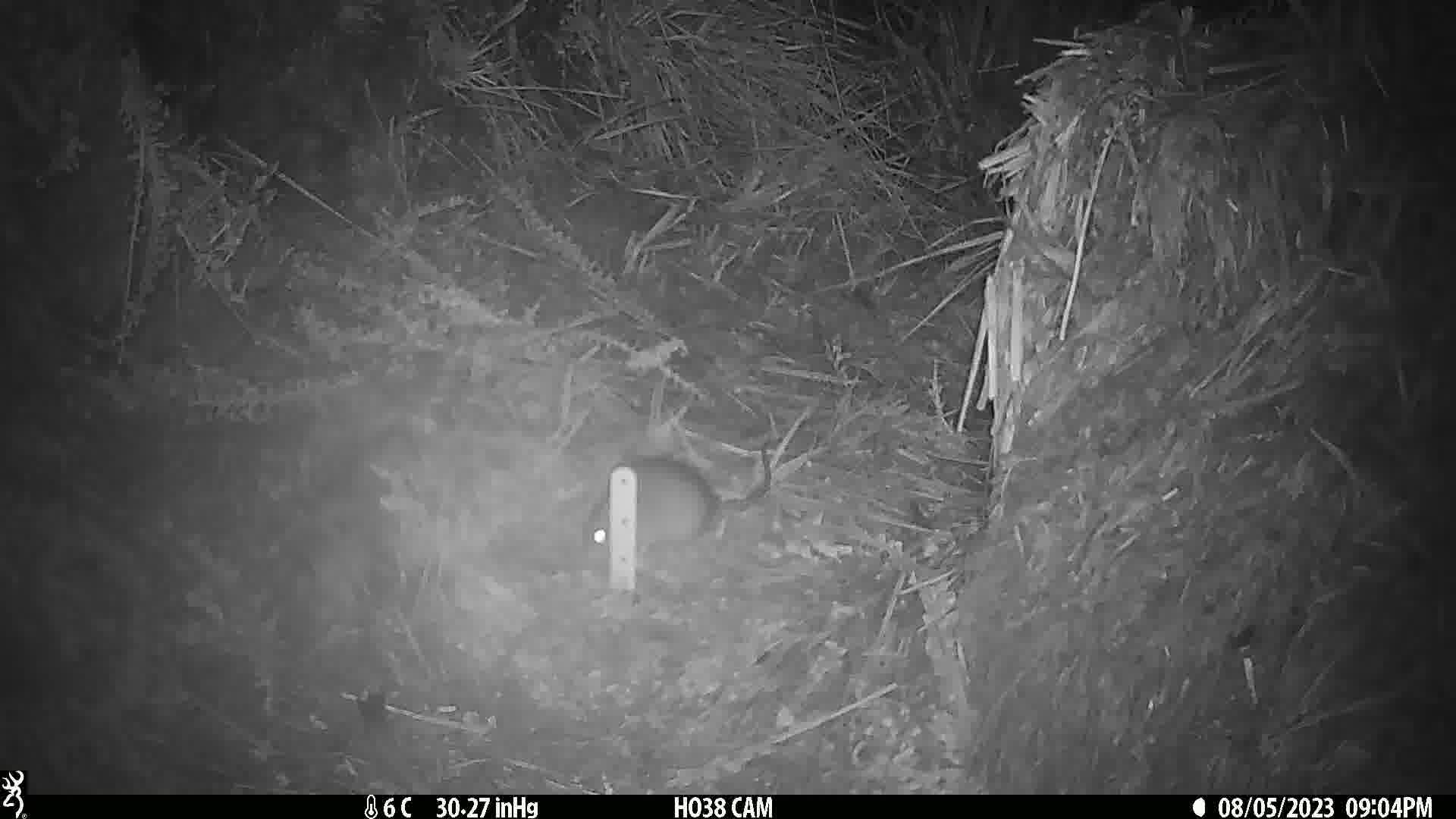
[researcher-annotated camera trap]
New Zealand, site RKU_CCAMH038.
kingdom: Animalia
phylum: Chordata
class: Mammalia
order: Rodentia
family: Muridae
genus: Rattus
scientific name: Rattus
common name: rat